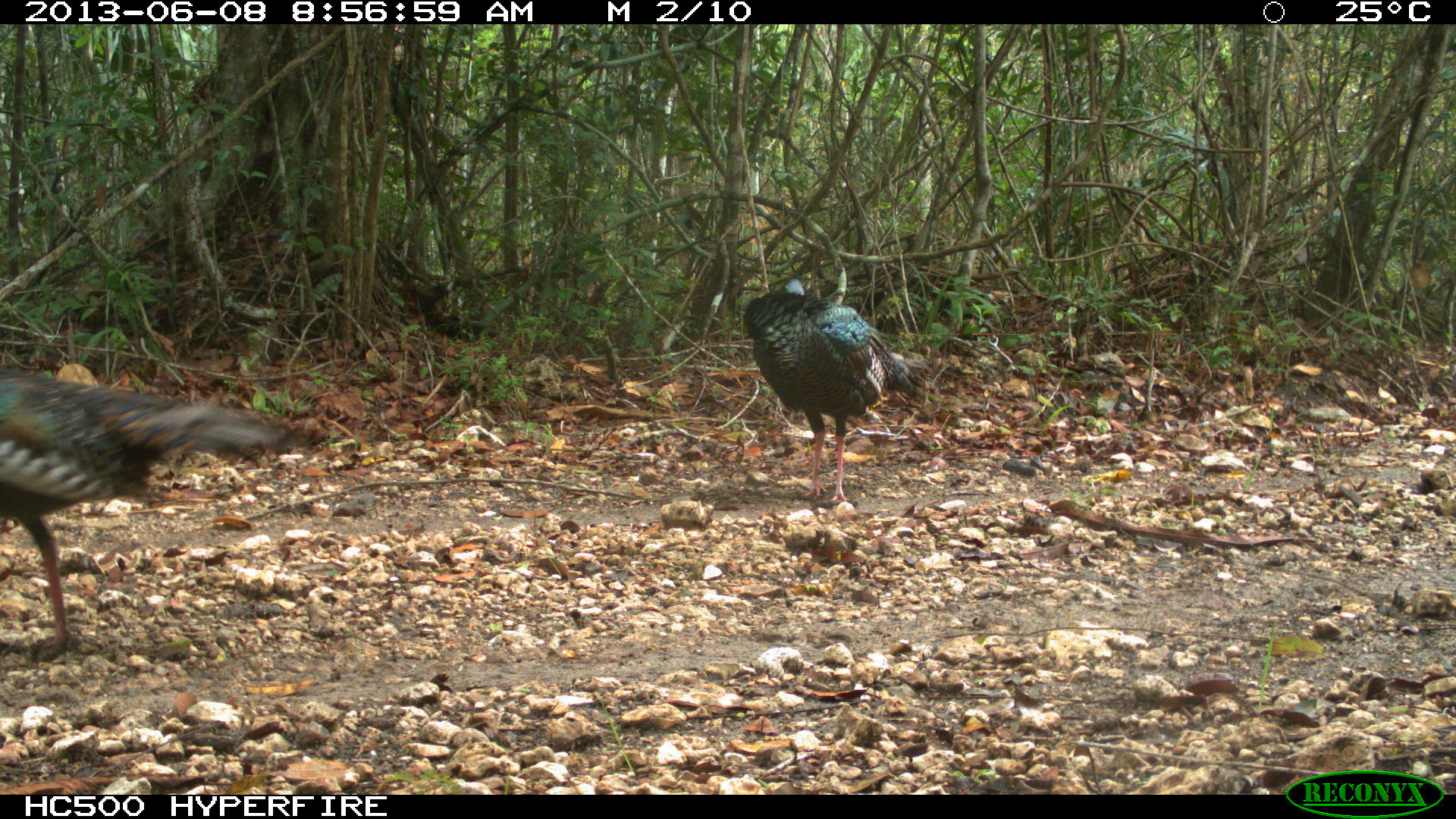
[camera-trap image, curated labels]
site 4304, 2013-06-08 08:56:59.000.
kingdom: Animalia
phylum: Chordata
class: Aves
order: Galliformes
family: Phasianidae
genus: Meleagris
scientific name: Meleagris ocellata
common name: ocellated turkey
Meleagris ocellata (ocellated turkey), count 2.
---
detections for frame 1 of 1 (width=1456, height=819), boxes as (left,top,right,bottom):
meleagris ocellata: (0,365,331,664); (742,277,931,503)